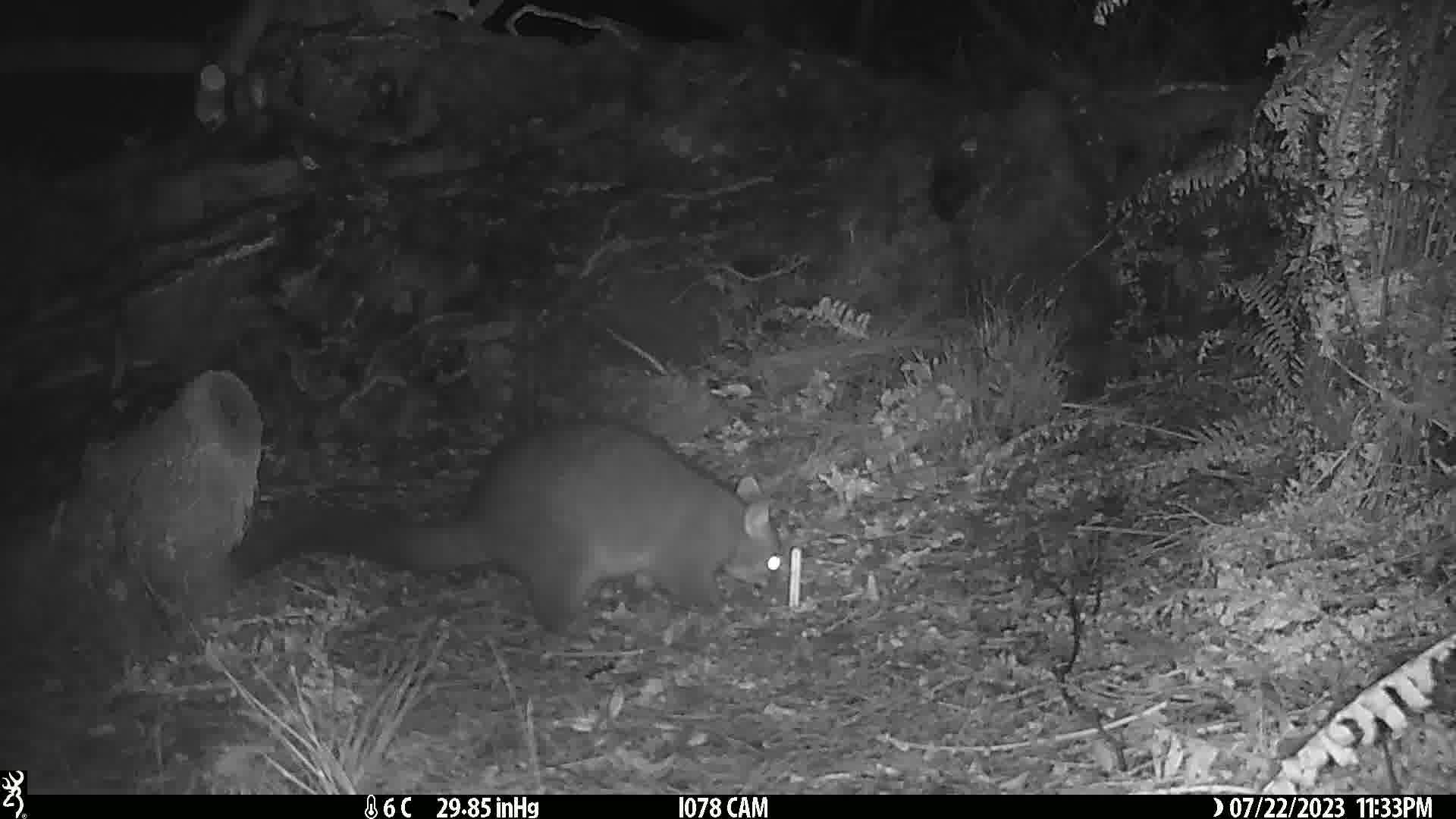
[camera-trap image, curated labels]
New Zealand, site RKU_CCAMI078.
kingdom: Animalia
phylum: Chordata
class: Mammalia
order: Diprotodontia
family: Phalangeridae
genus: Trichosurus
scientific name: Trichosurus vulpecula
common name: common brushtail possum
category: possum